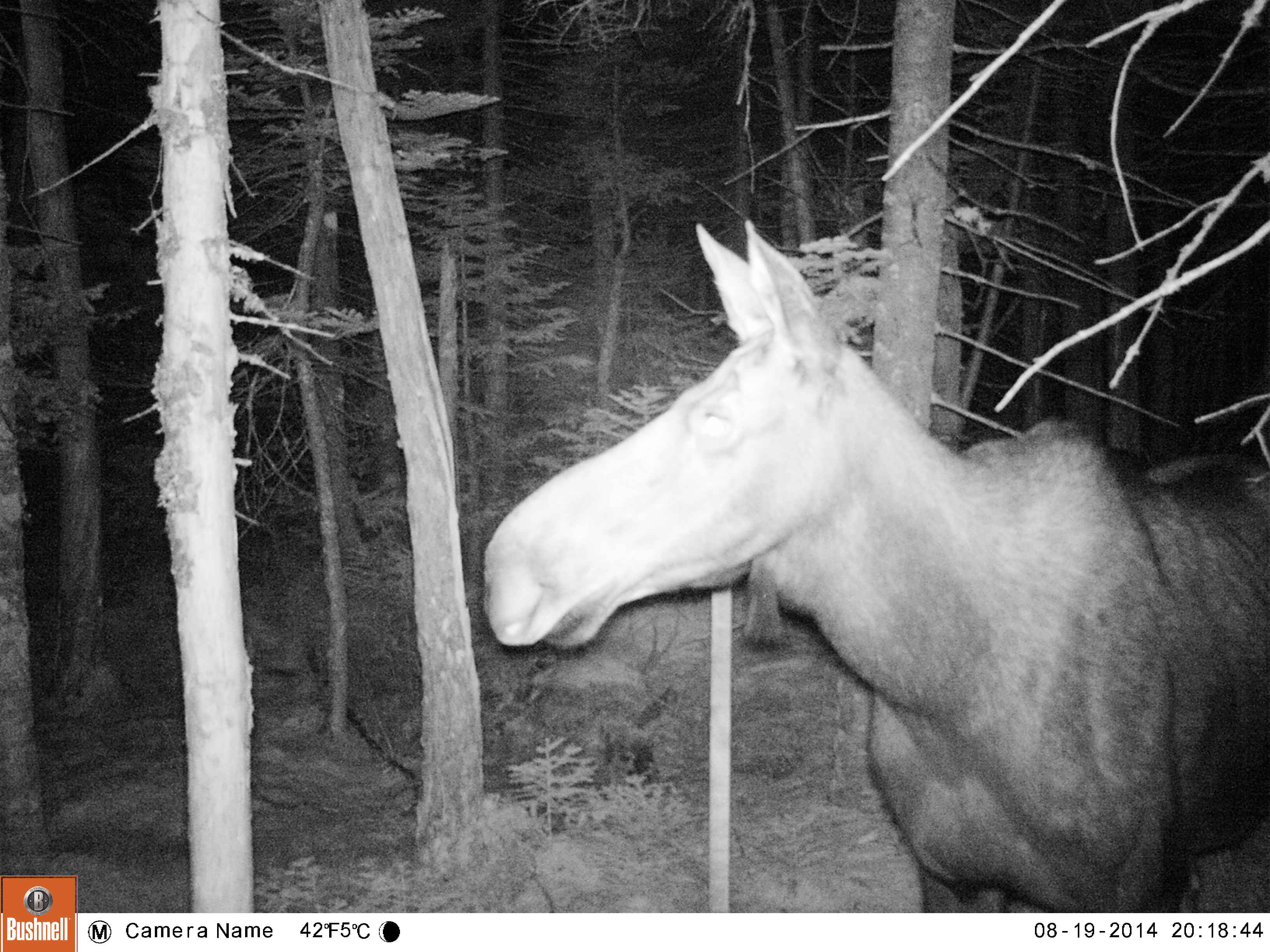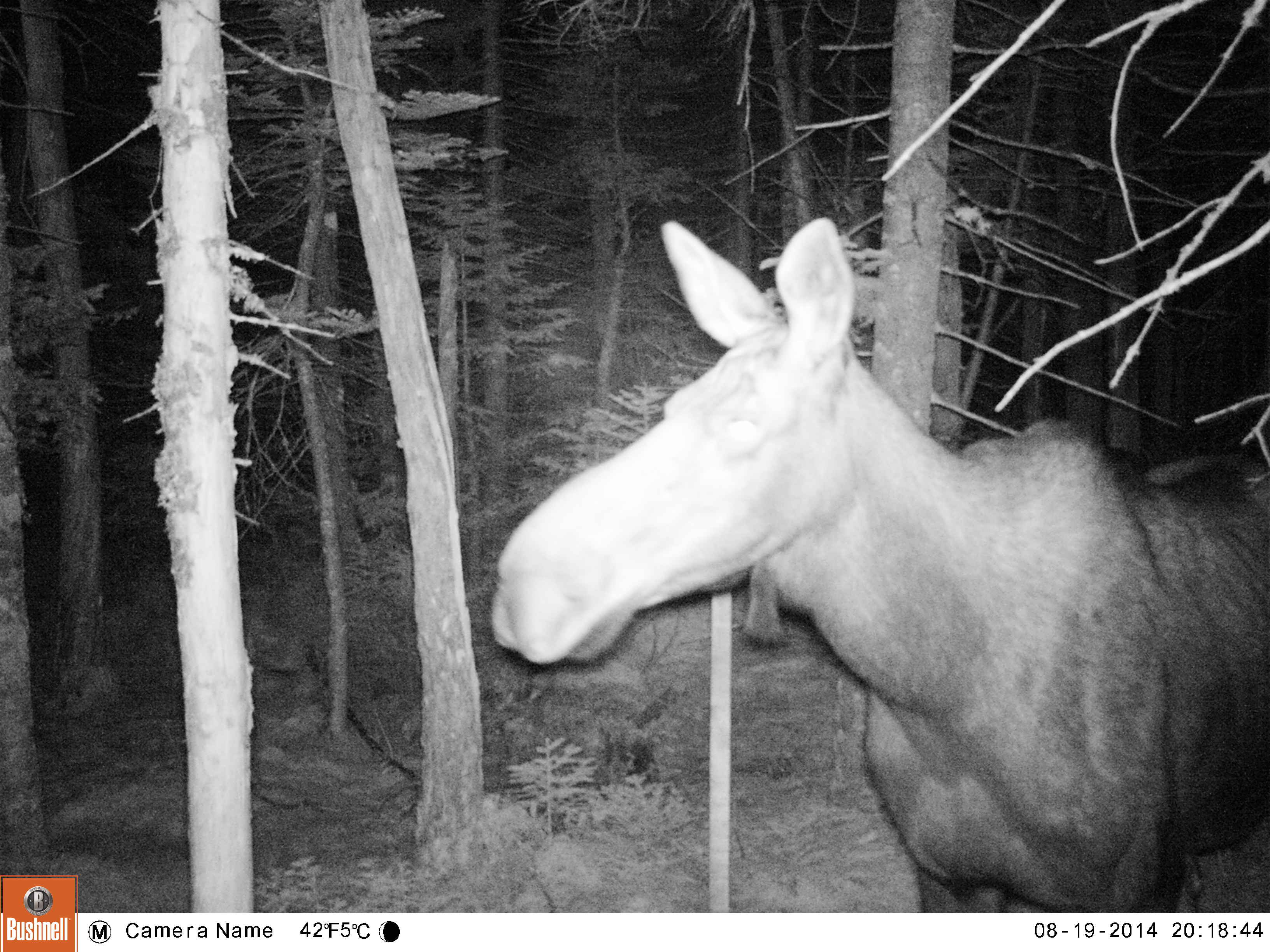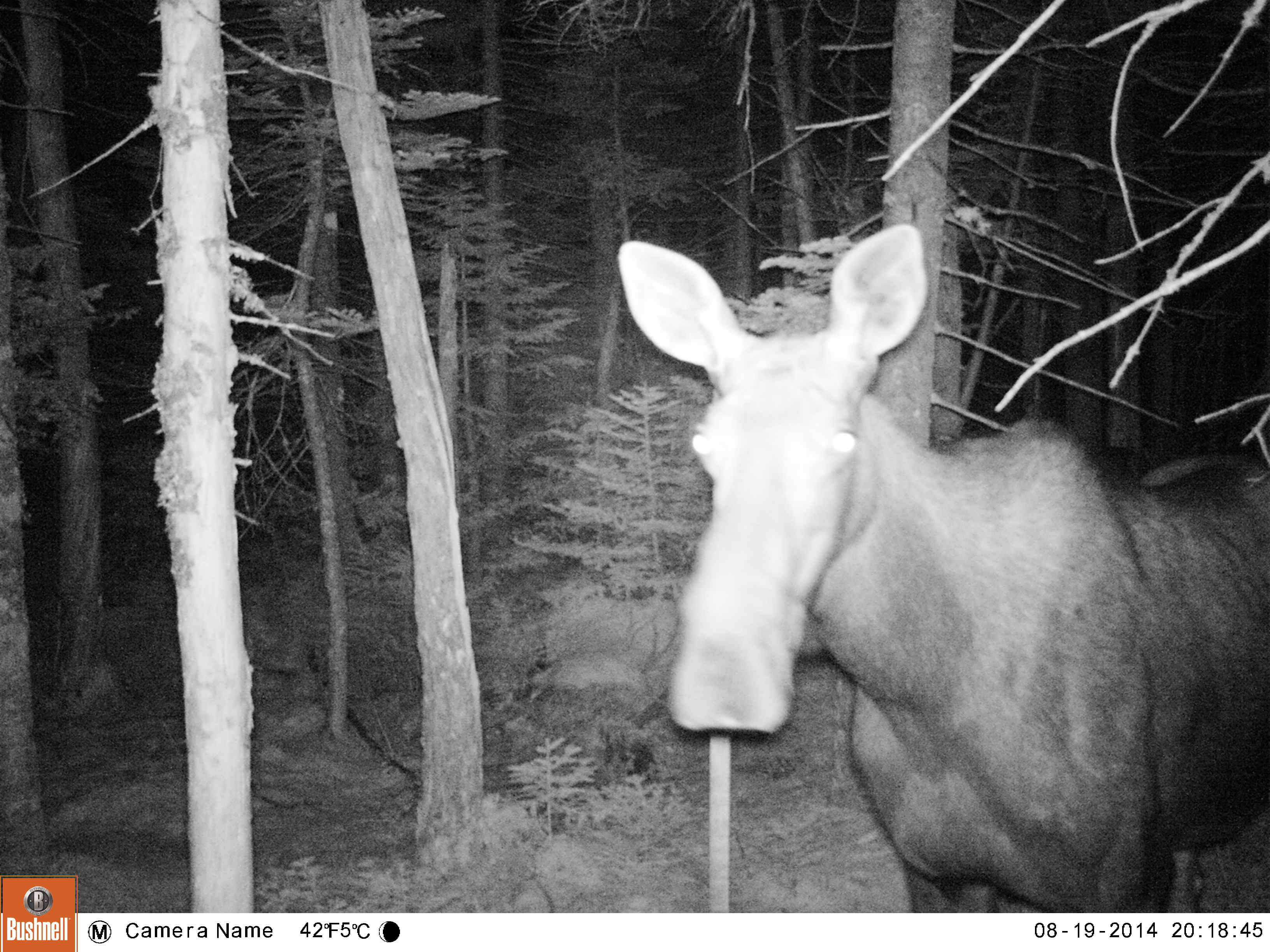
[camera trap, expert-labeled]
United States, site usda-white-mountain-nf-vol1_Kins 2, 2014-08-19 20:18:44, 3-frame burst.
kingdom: Animalia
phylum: Chordata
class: Mammalia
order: Artiodactyla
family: Cervidae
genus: Alces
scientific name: Alces alces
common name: moose